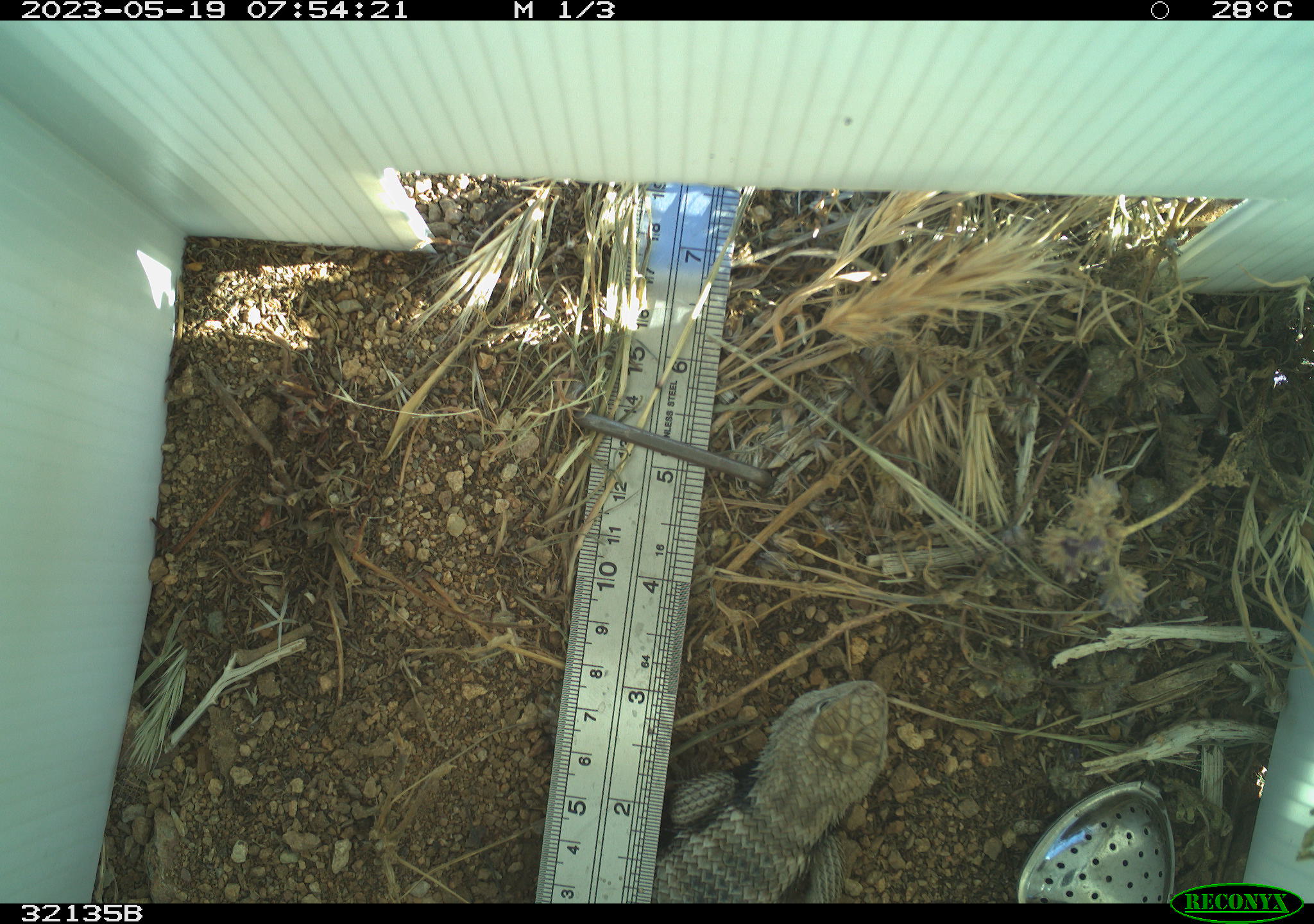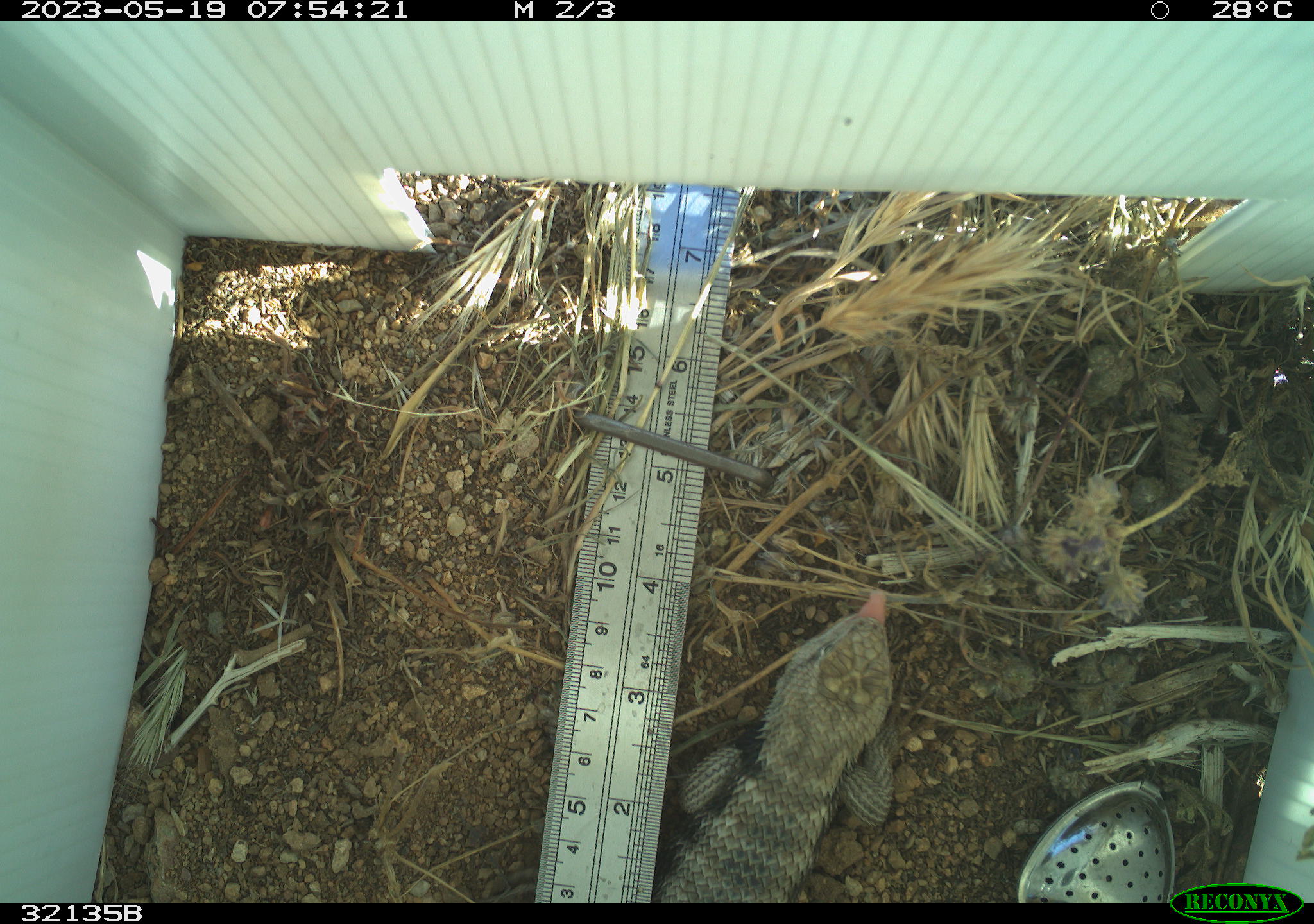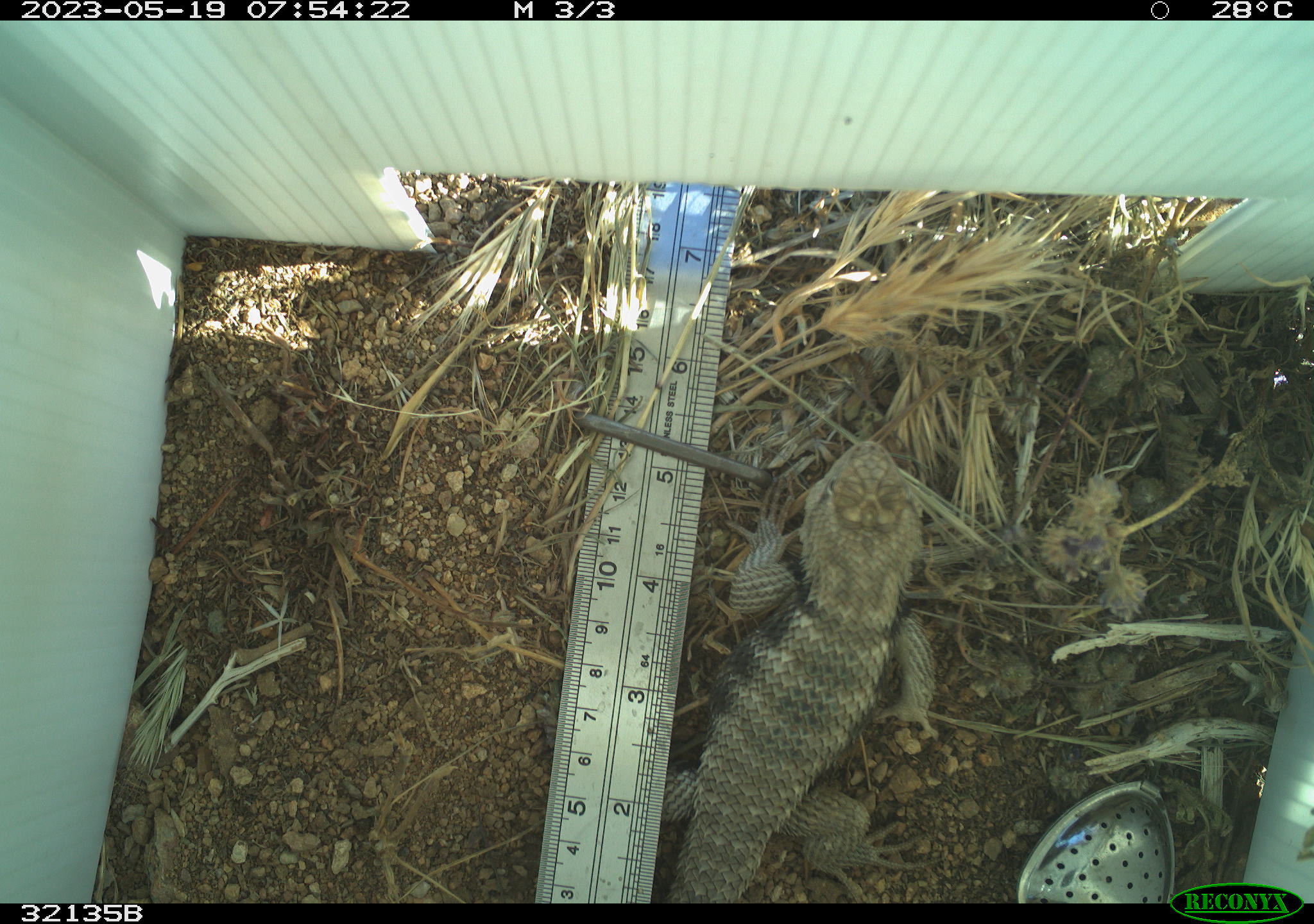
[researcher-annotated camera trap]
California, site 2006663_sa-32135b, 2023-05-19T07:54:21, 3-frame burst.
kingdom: Animalia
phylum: Chordata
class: Reptilia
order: Squamata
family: Phrynosomatidae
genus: Sceloporus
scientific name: Sceloporus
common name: spiny lizards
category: sceloporus species